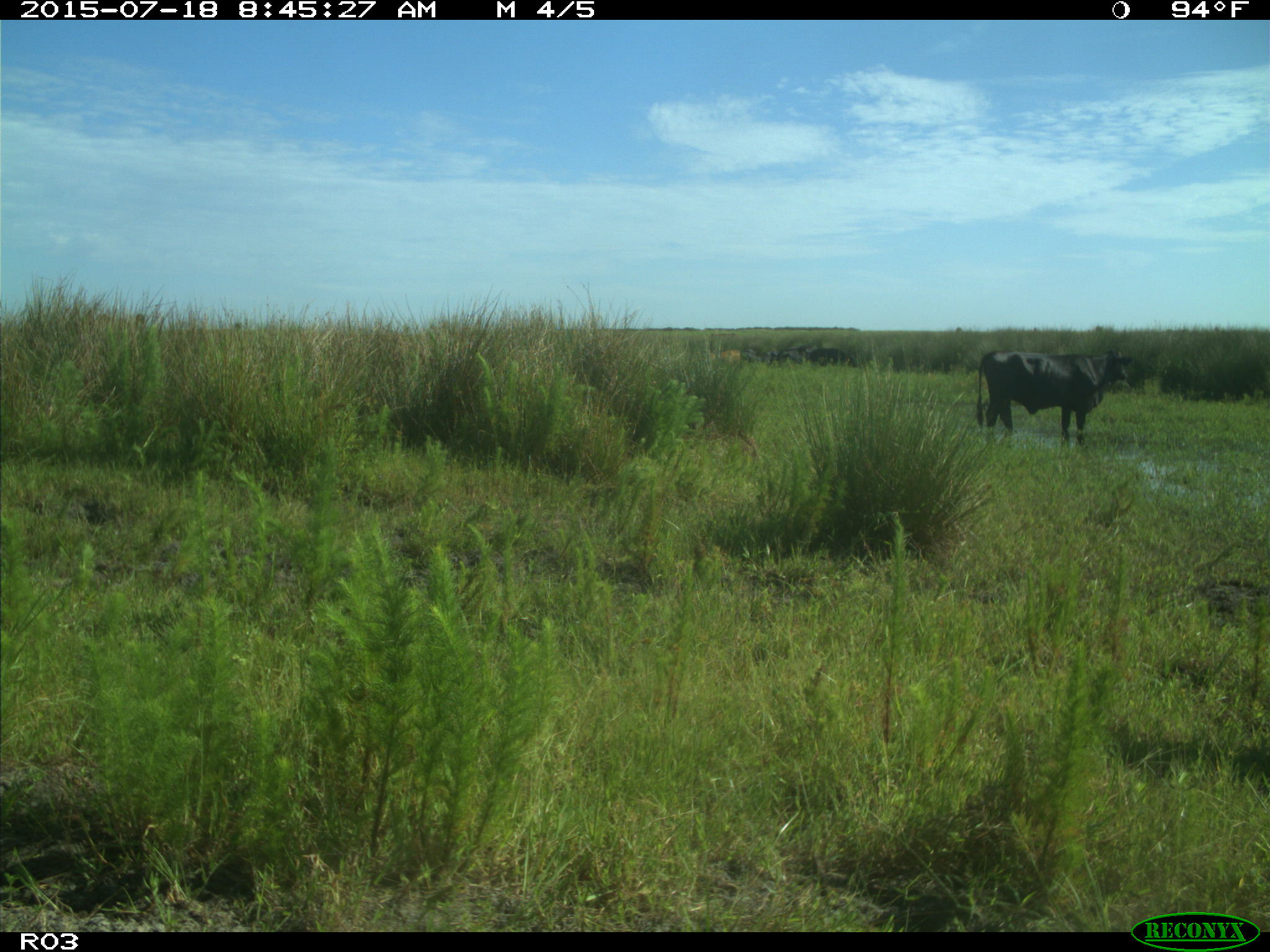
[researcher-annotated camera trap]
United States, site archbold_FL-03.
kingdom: Animalia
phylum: Chordata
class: Mammalia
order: Artiodactyla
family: Bovidae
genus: Bos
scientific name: Bos taurus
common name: domestic cow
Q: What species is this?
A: Bos taurus (domestic cow).